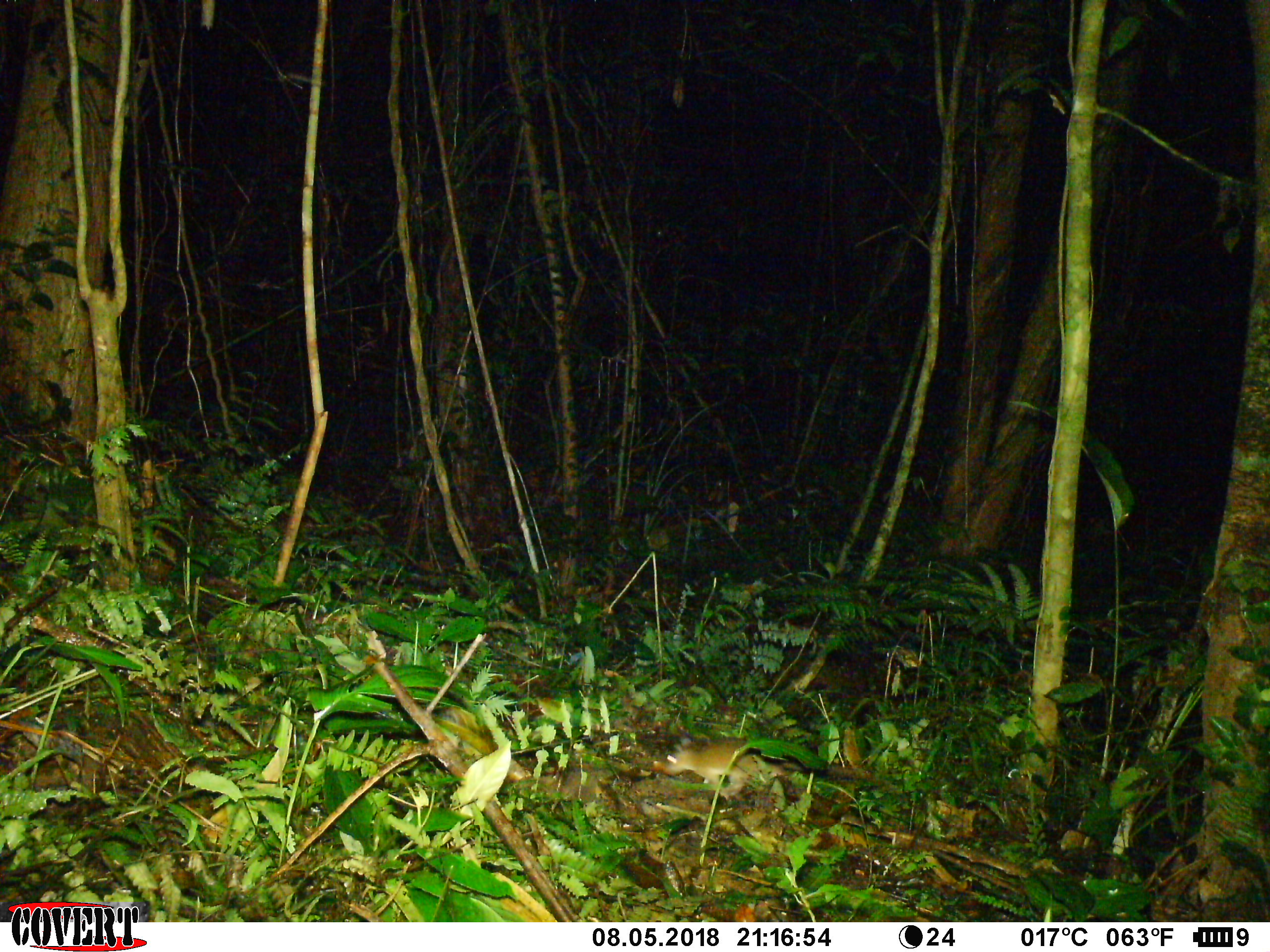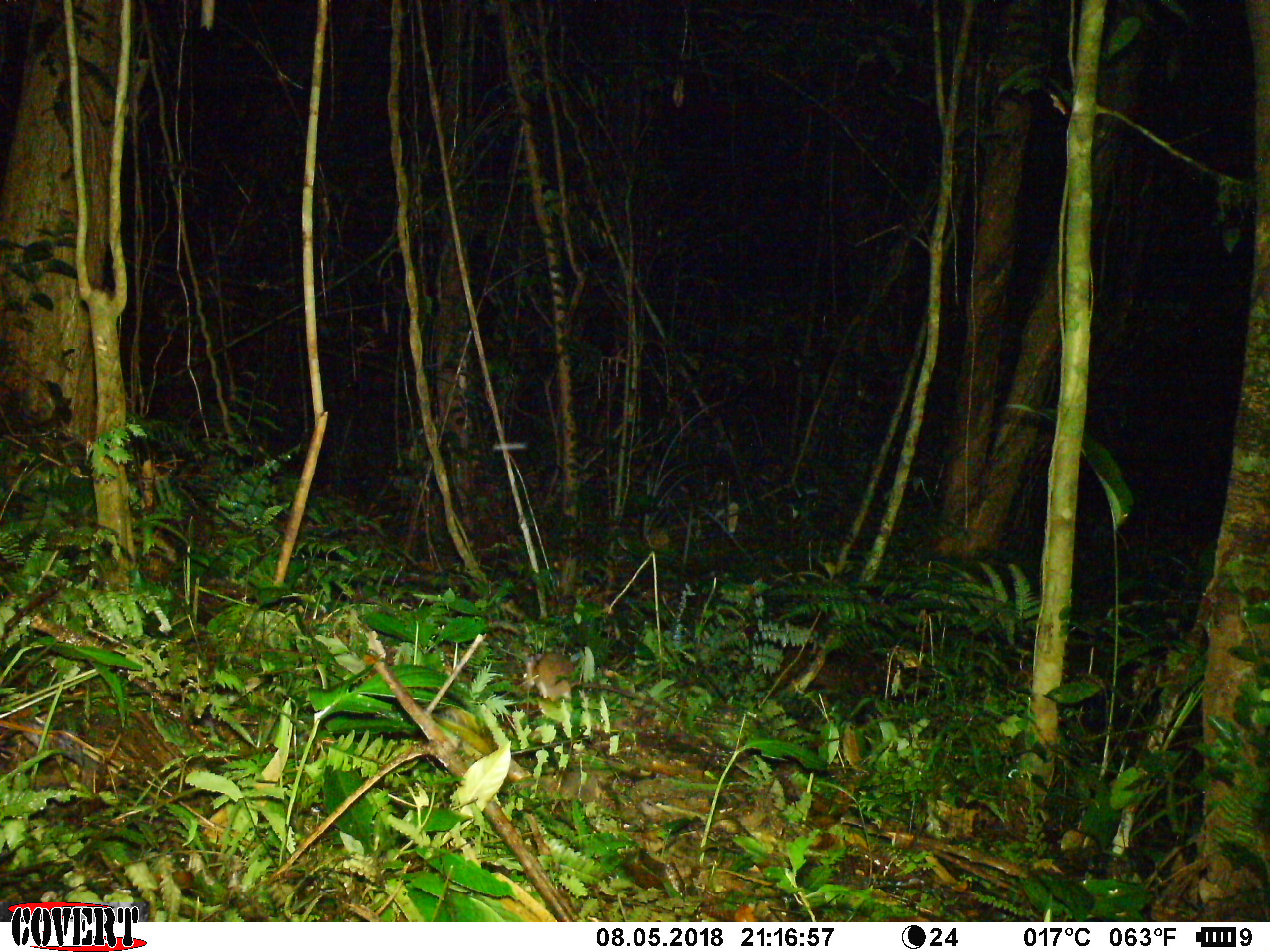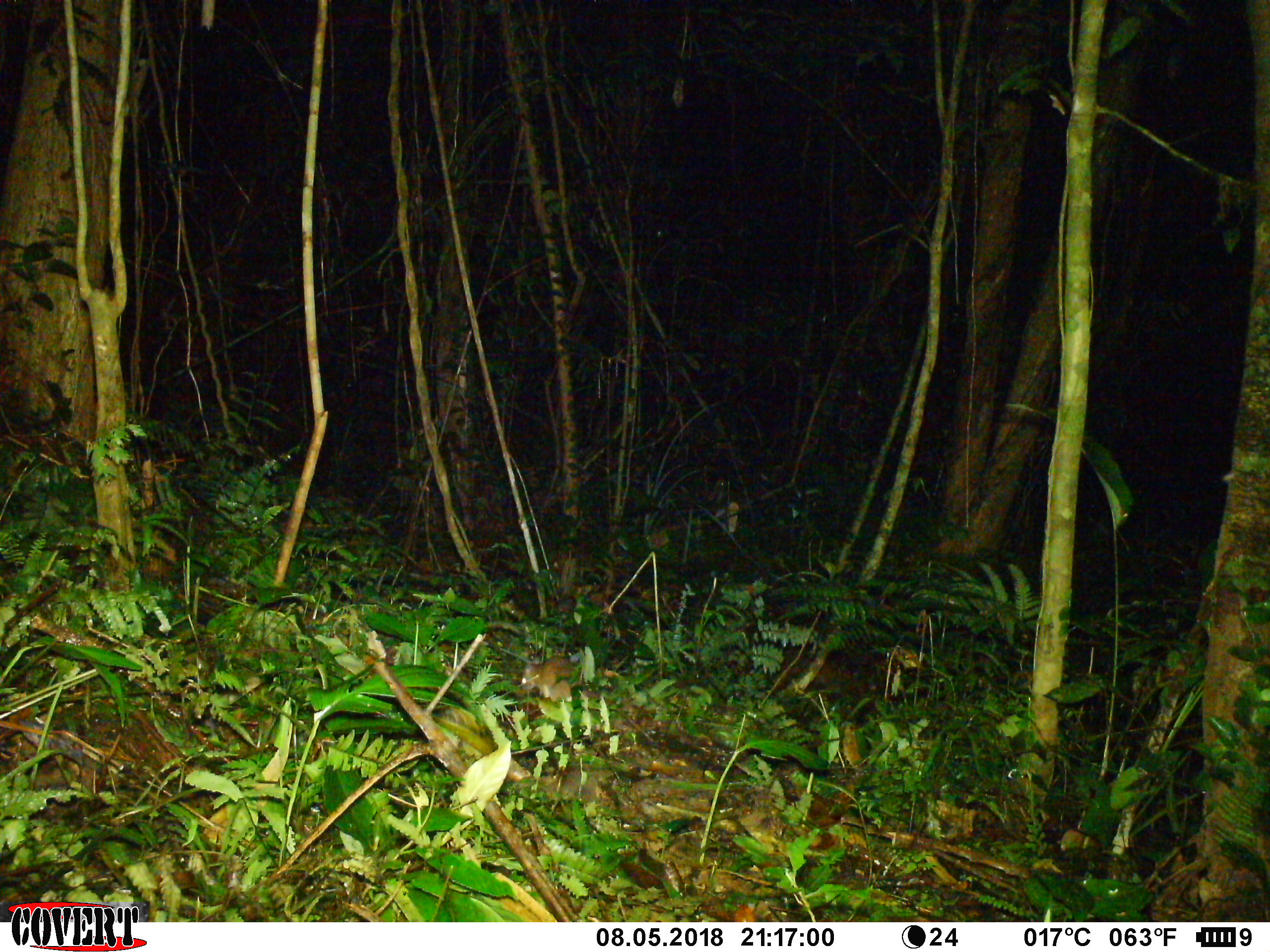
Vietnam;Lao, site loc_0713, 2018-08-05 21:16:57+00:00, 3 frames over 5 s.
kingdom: Animalia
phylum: Chordata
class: Mammalia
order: Rodentia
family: Muridae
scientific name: Muridae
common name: old-world mice and rats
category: unidentified murid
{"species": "unidentified murid (old-world mice and rats) (Muridae)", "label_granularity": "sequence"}